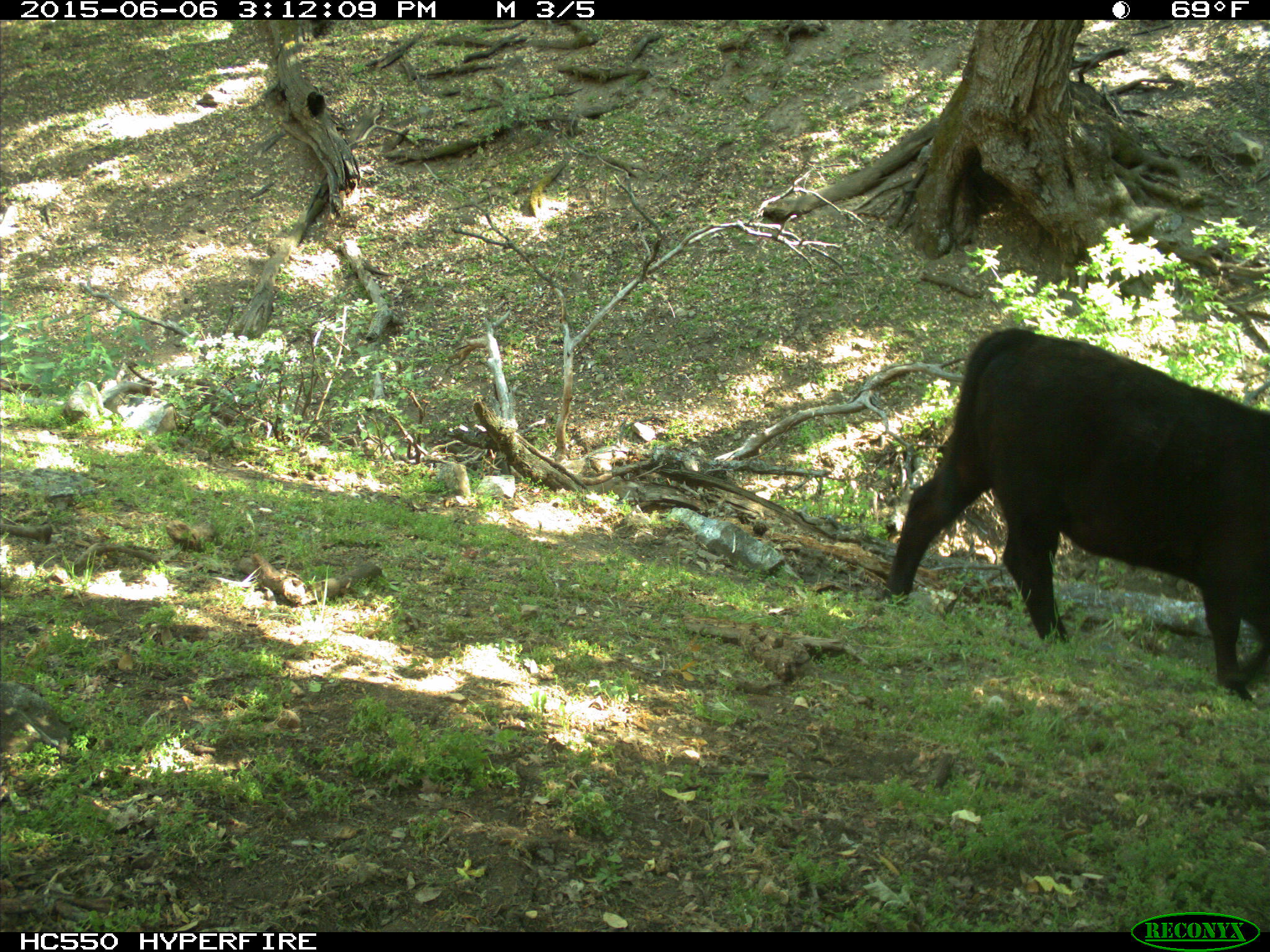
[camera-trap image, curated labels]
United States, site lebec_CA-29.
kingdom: Animalia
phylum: Chordata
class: Mammalia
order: Artiodactyla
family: Bovidae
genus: Bos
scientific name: Bos taurus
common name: domestic cow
Bos taurus (domestic cow).